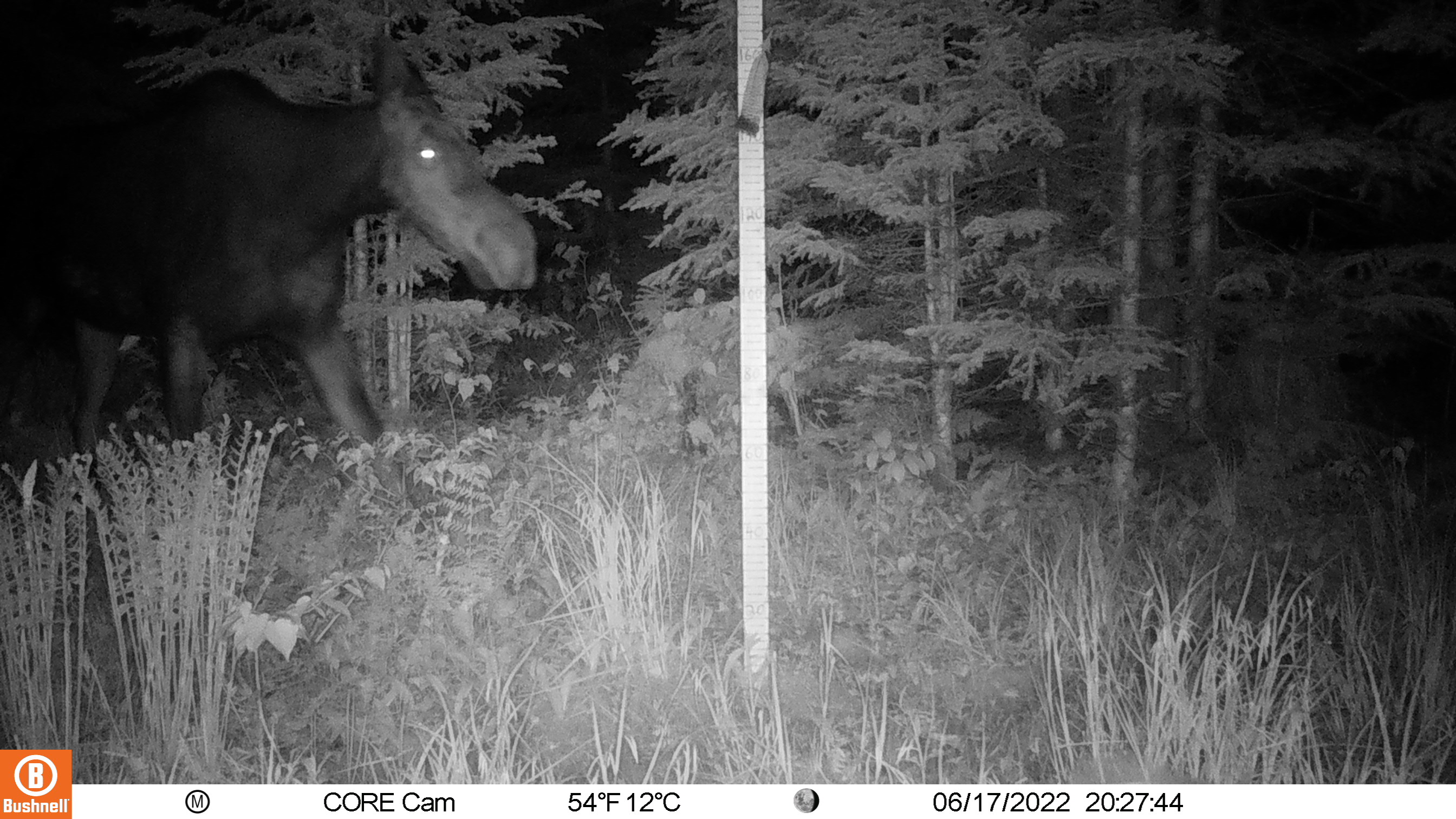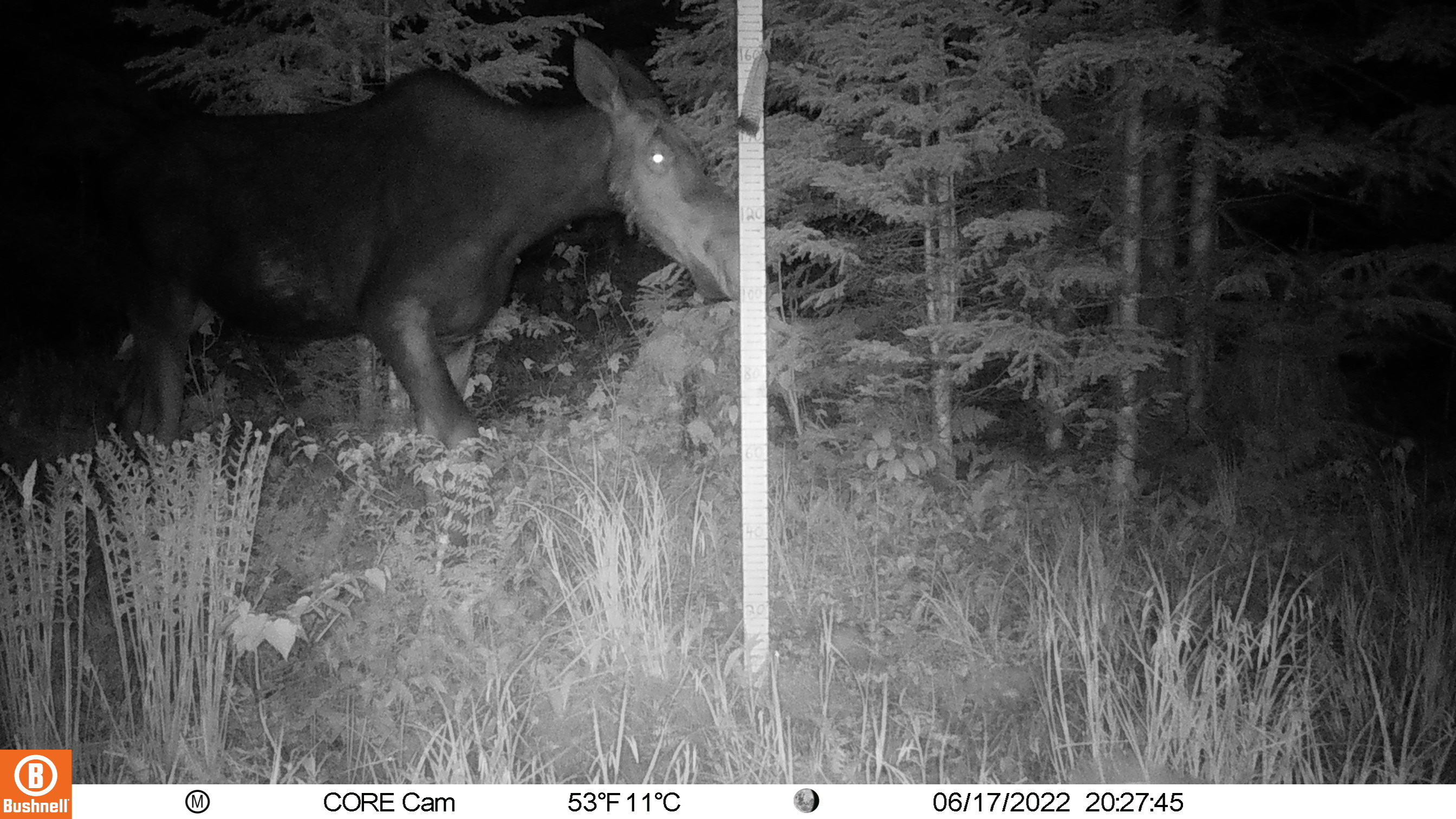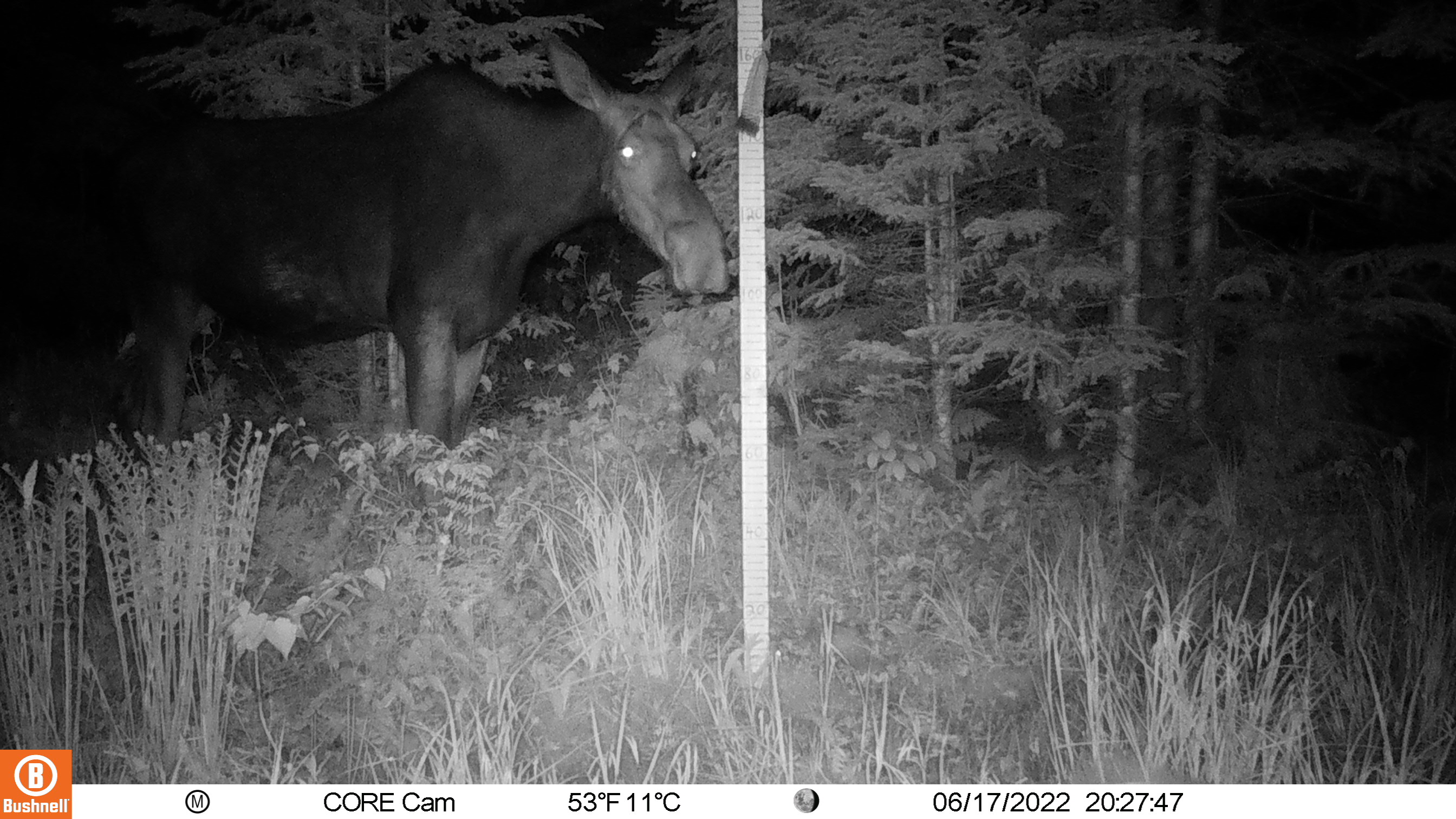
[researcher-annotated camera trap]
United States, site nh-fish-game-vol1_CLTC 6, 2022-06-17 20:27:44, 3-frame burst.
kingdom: Animalia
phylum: Chordata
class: Mammalia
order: Artiodactyla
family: Cervidae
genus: Alces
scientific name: Alces alces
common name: moose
Moose (Alces alces).